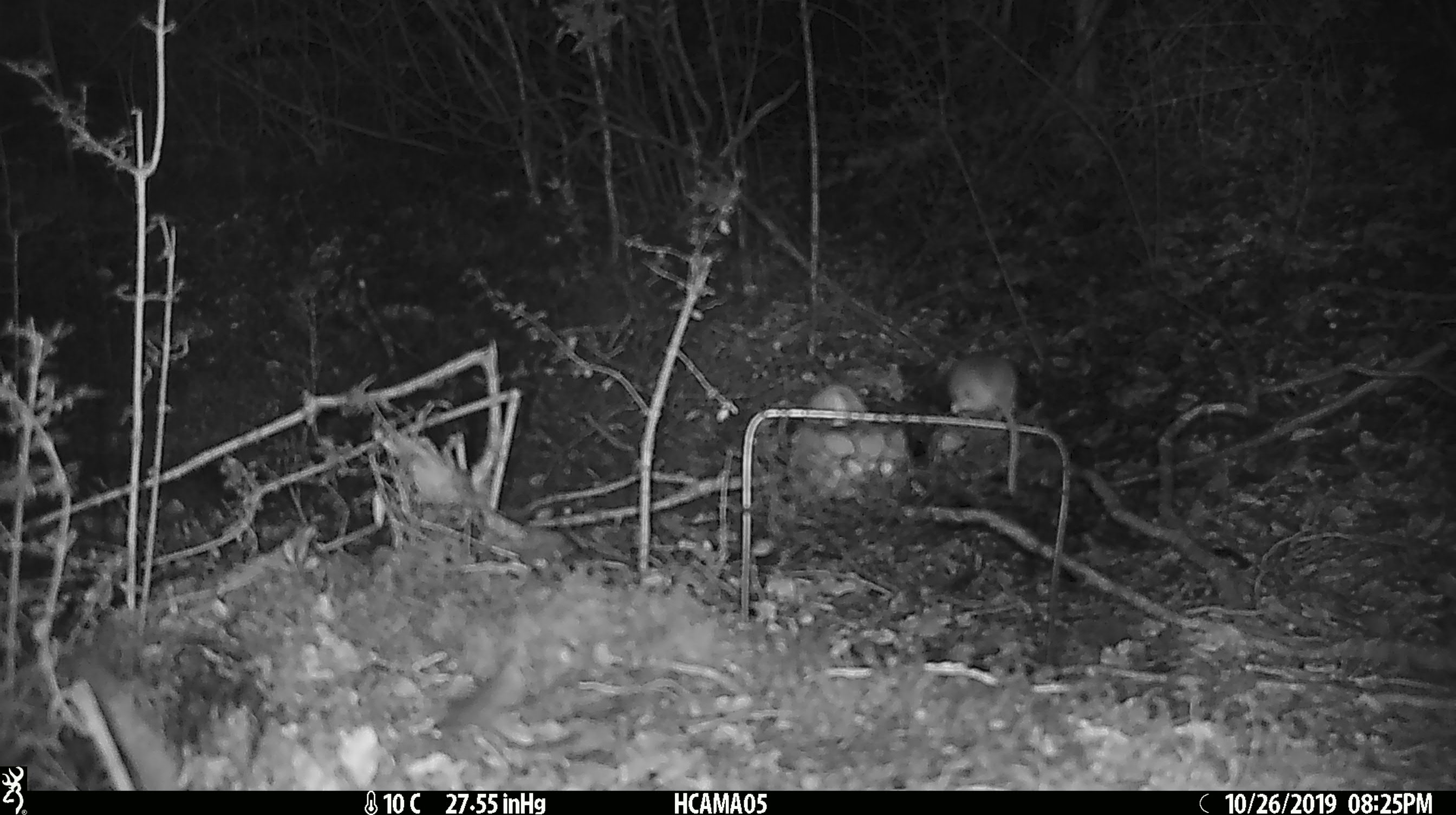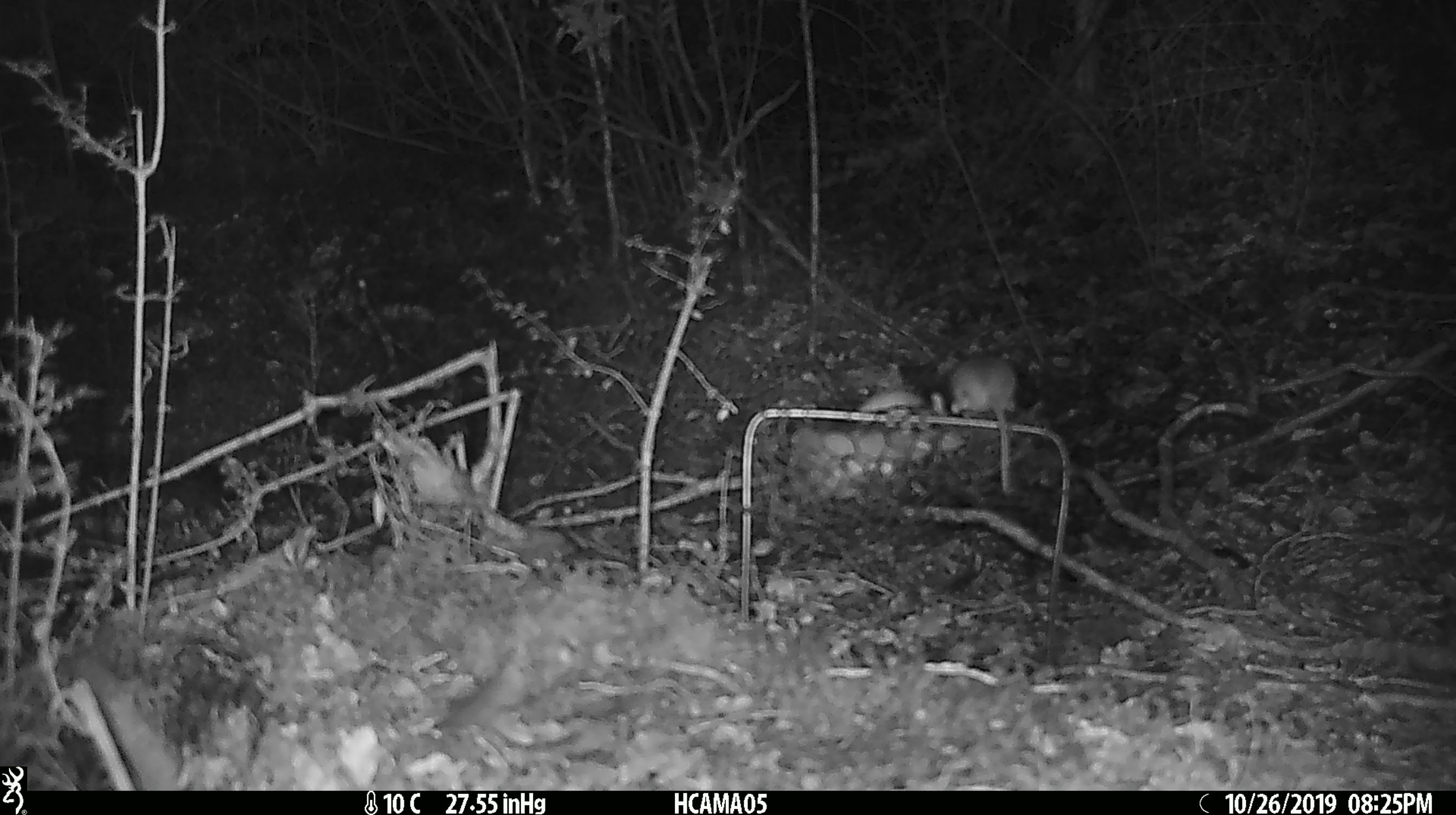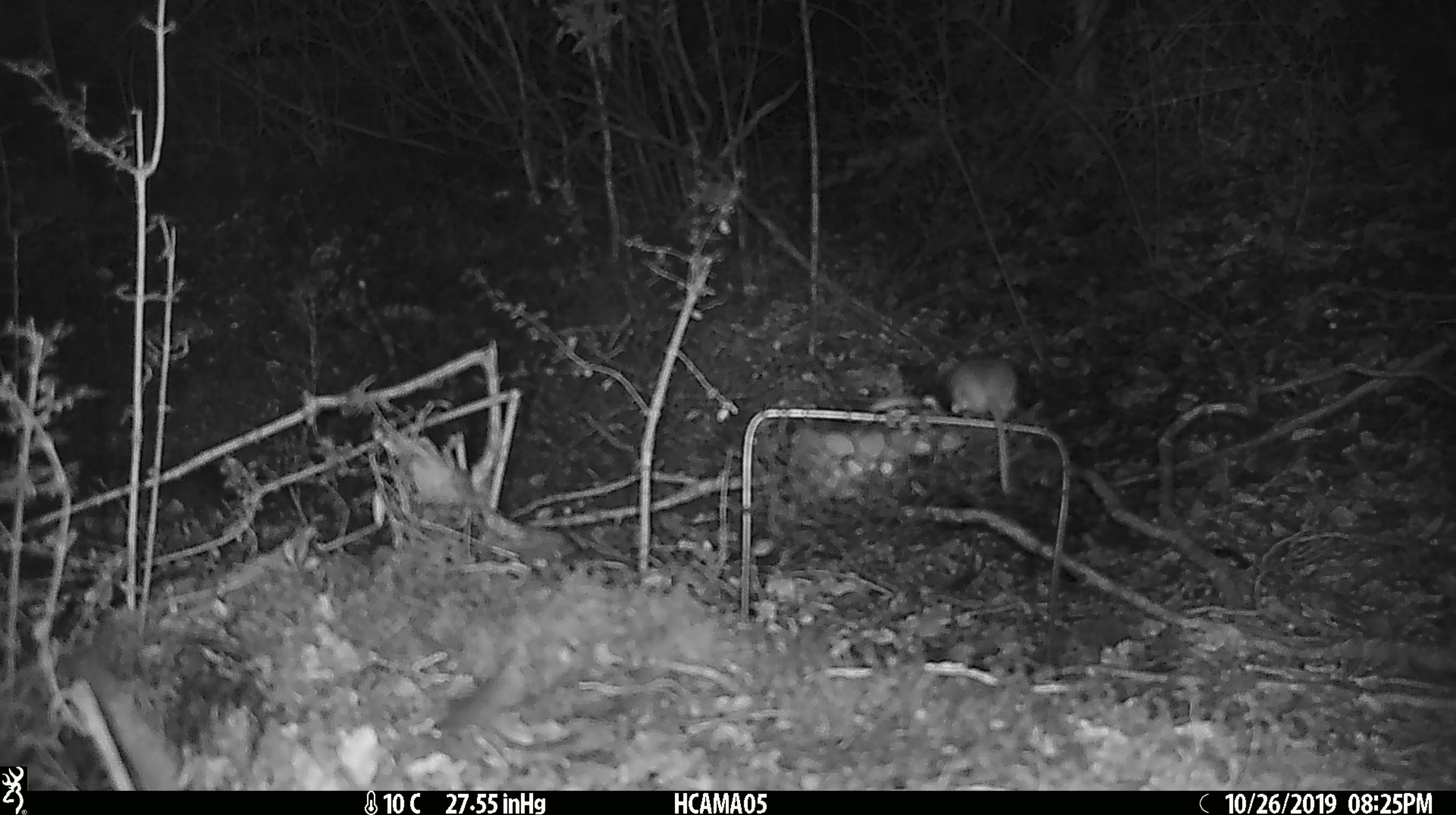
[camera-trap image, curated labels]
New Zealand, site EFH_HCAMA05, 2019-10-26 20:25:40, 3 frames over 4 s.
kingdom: Animalia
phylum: Chordata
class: Mammalia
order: Rodentia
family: Muridae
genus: Mus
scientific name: Mus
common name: mouse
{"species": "mouse (Mus)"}